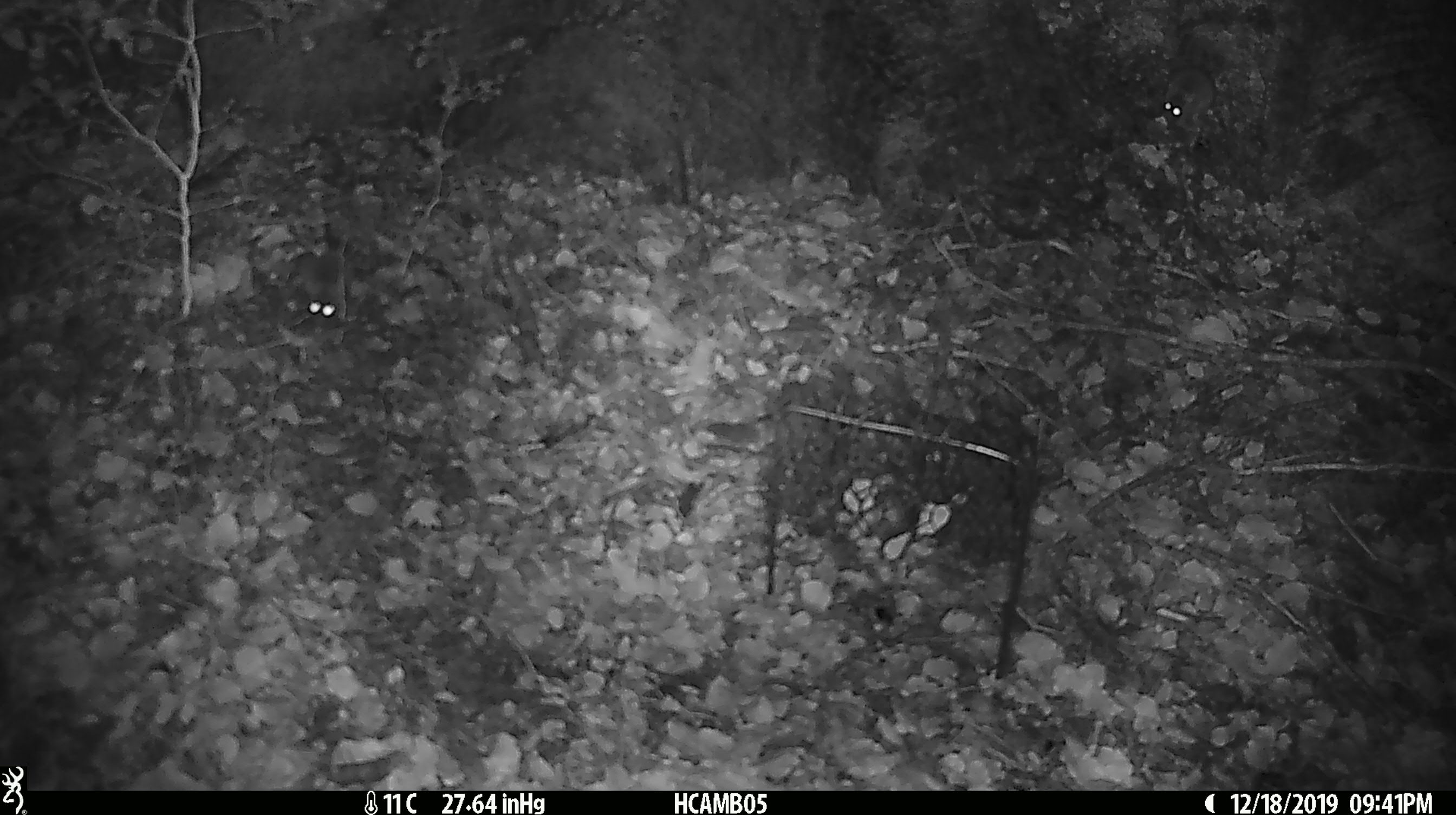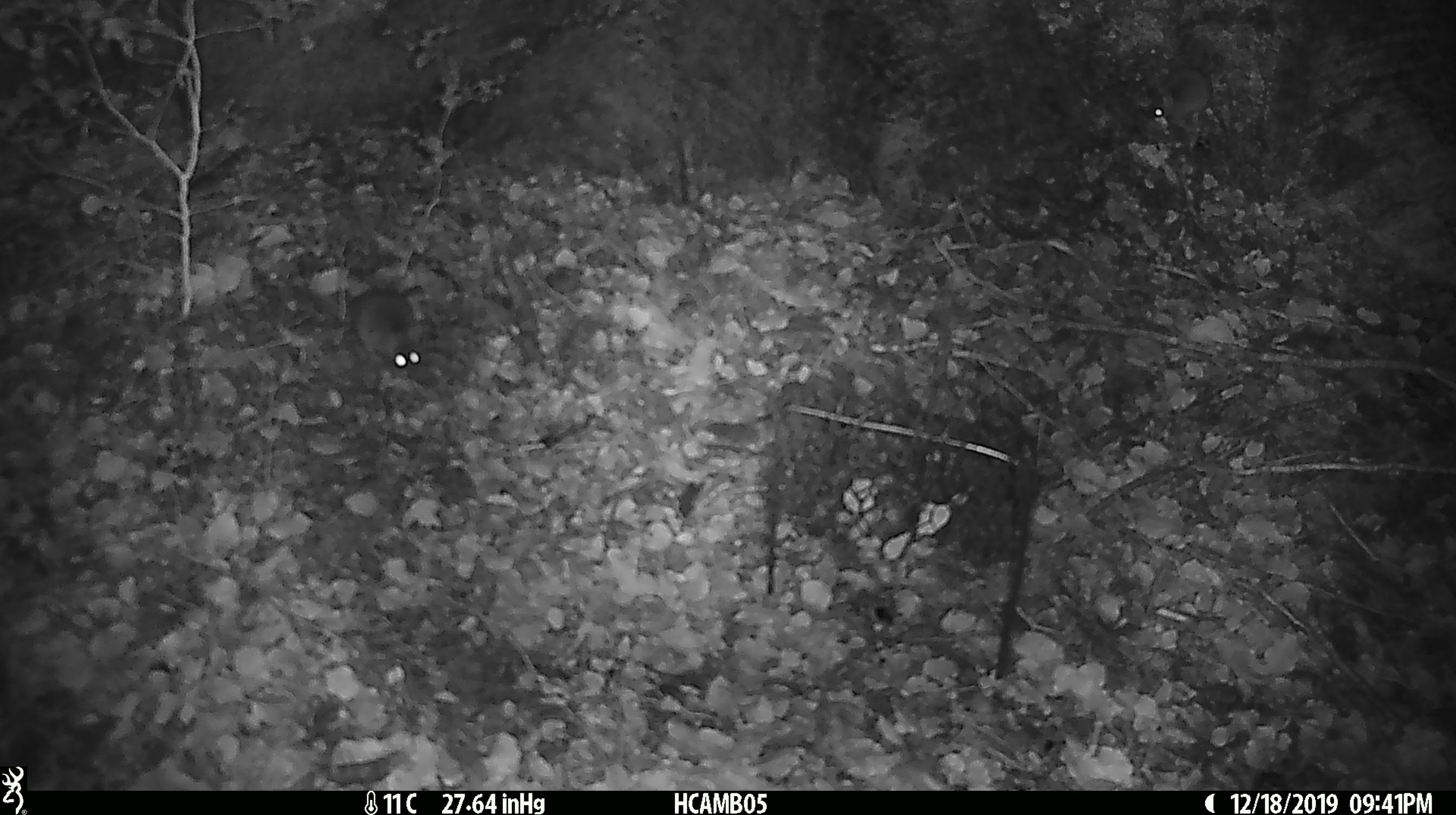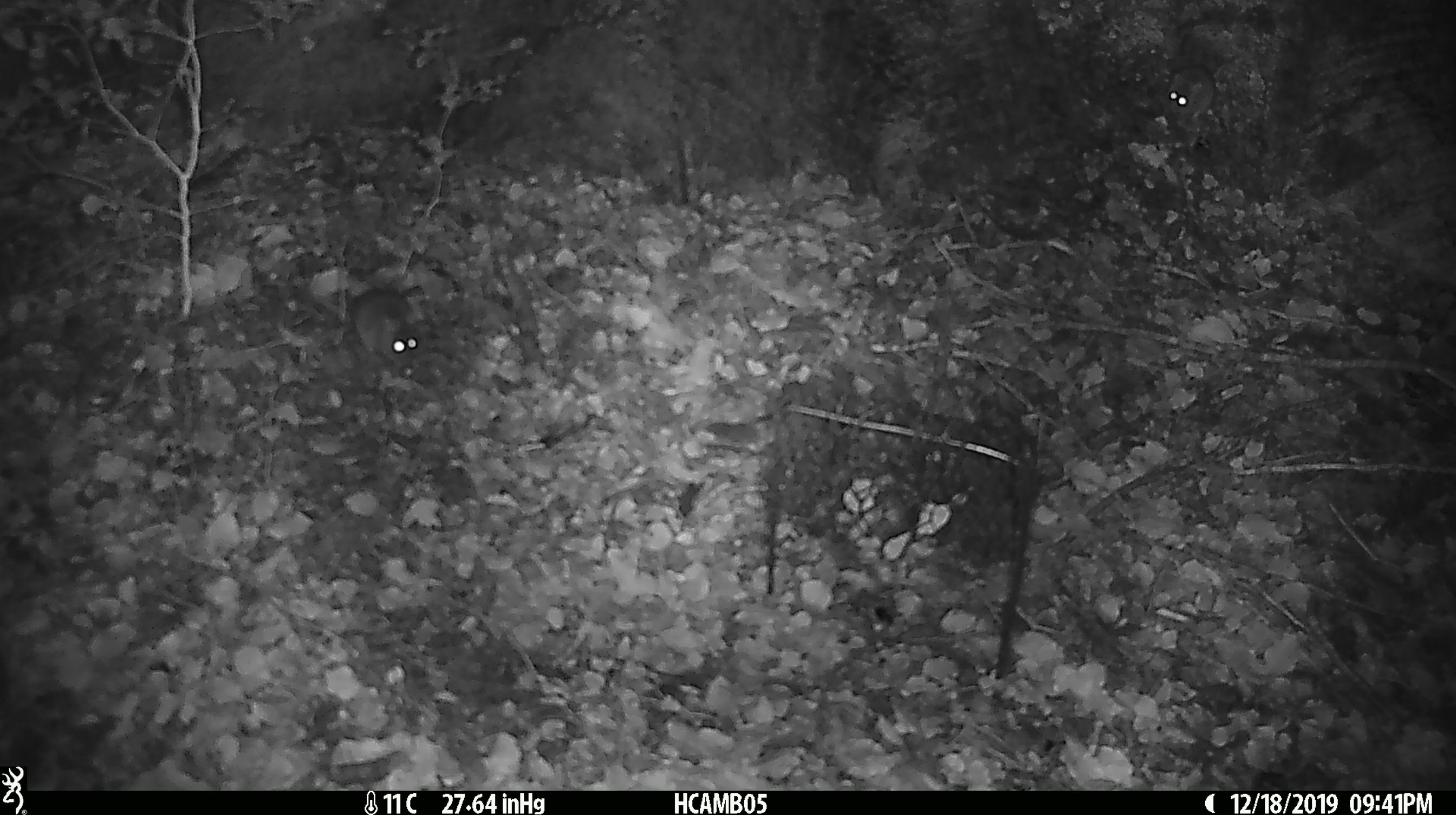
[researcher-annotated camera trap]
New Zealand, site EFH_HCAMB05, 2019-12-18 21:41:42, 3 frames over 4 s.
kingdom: Animalia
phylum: Chordata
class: Mammalia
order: Rodentia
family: Muridae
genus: Mus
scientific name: Mus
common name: mouse